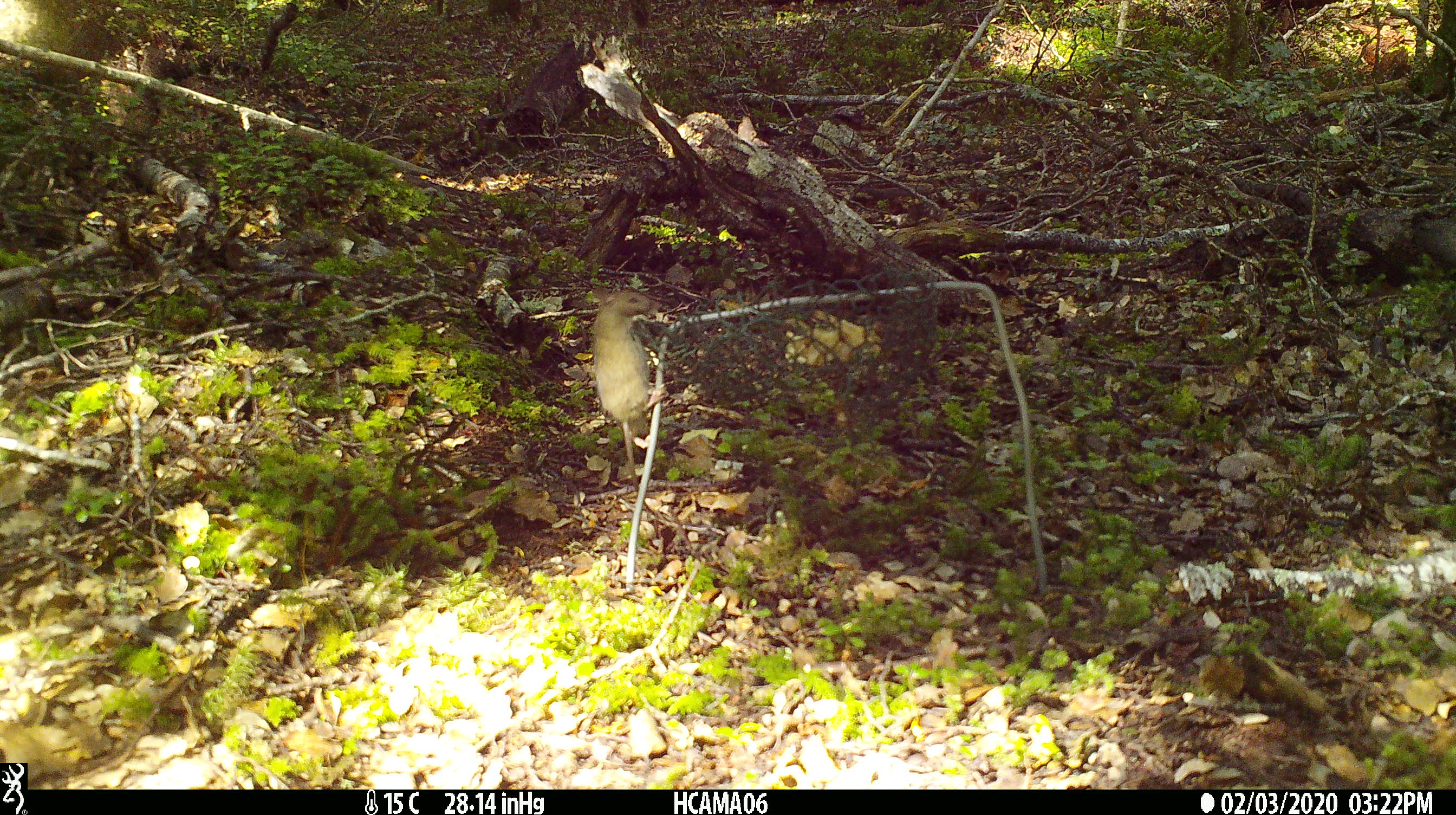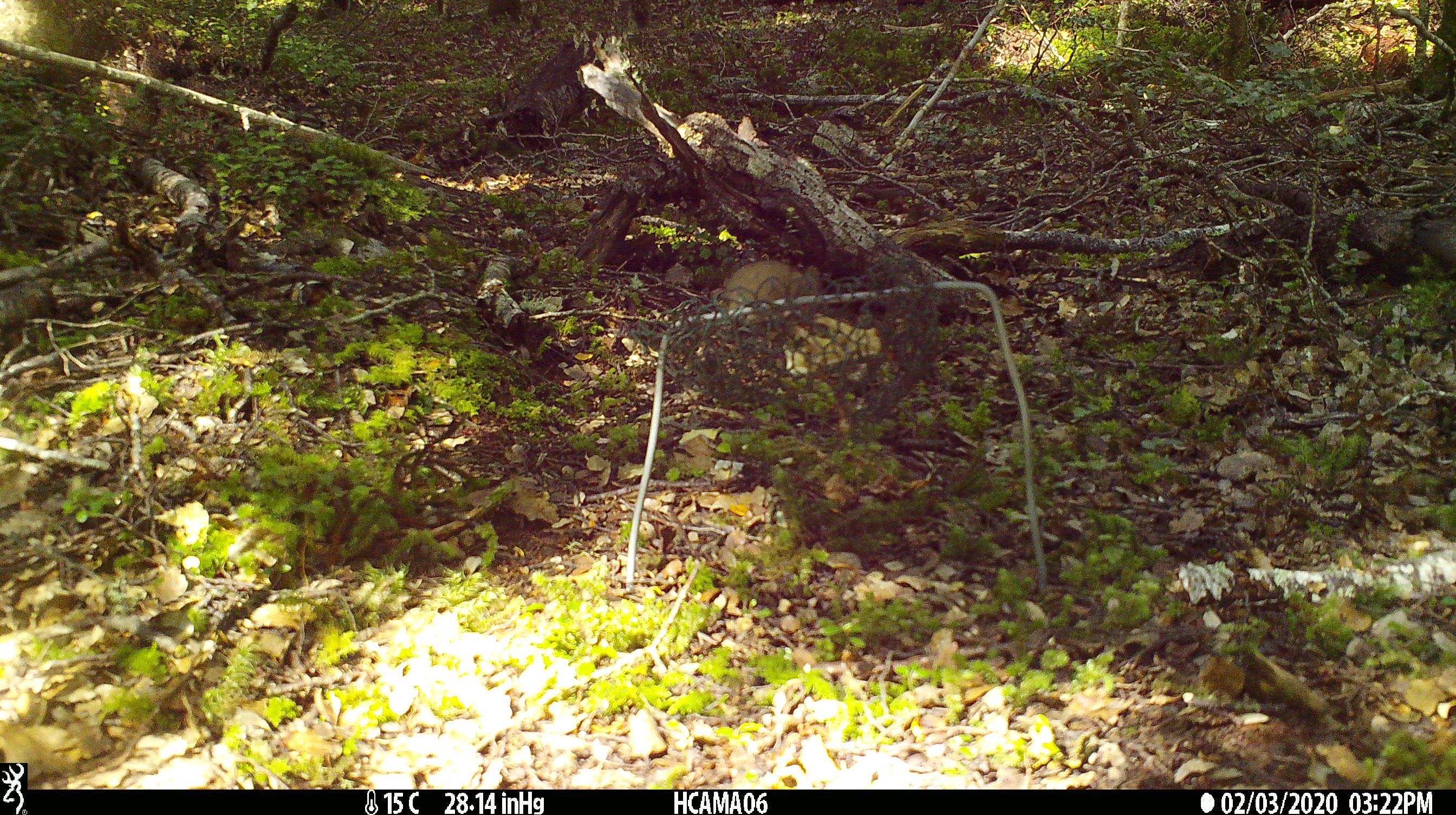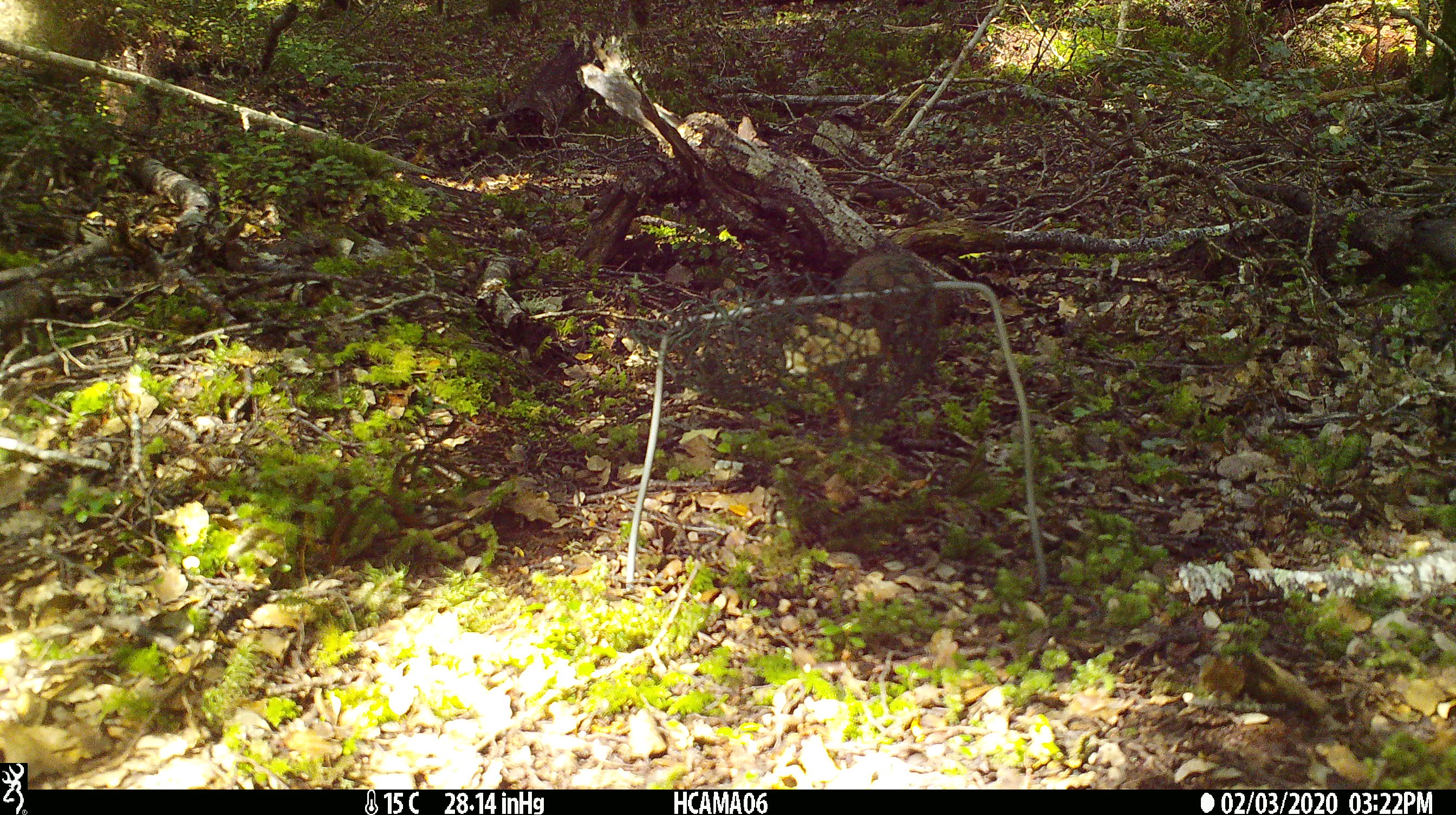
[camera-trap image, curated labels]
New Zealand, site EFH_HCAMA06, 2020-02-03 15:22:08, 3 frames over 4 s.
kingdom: Animalia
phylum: Chordata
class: Mammalia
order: Rodentia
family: Muridae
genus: Mus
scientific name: Mus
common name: mouse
Mouse (Mus).